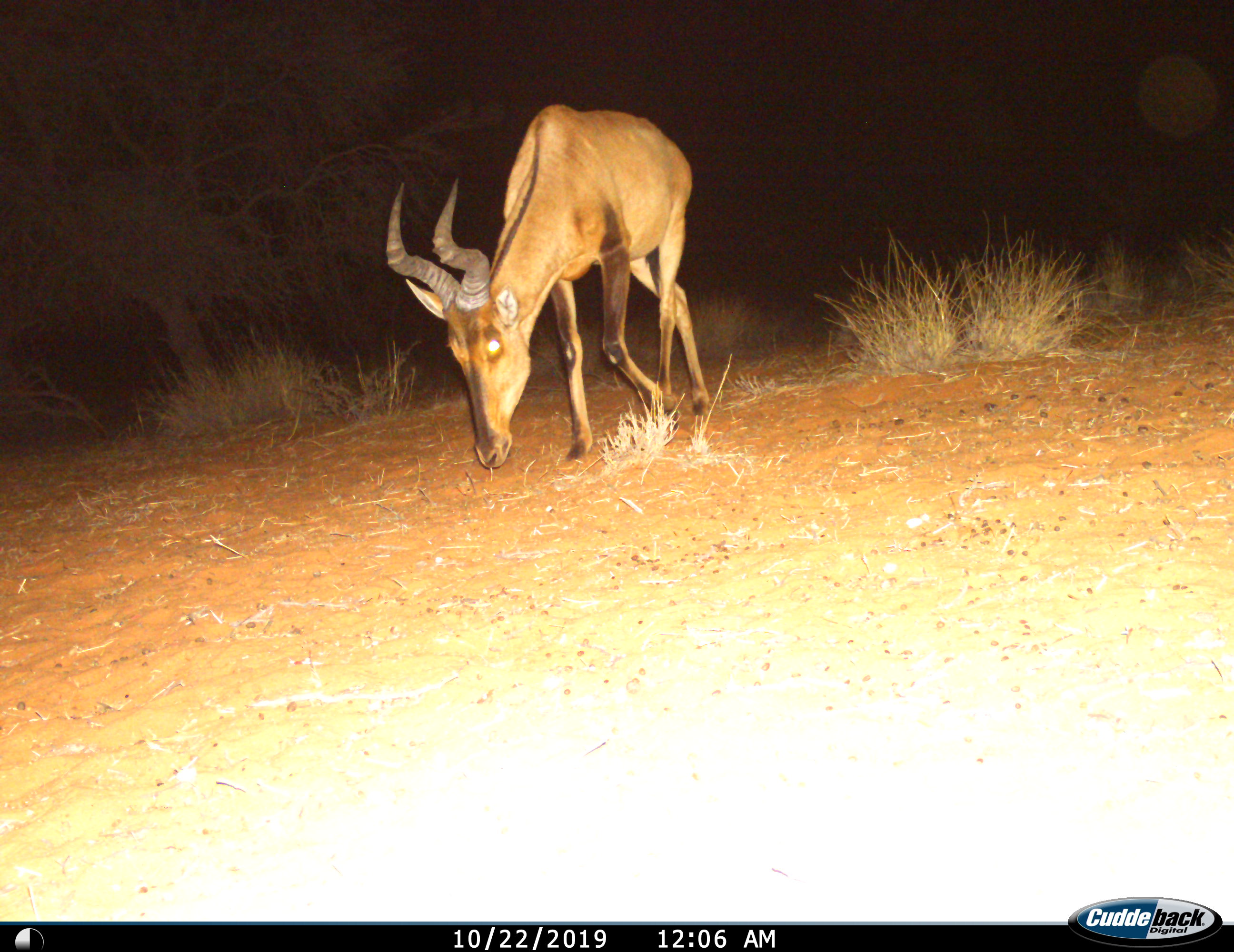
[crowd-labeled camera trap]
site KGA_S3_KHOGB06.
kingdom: Animalia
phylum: Chordata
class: Mammalia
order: Artiodactyla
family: Bovidae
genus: Alcelaphus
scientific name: Alcelaphus buselaphus caama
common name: red hartebeest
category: hartebeestred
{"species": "hartebeestred (red hartebeest) (Alcelaphus buselaphus caama)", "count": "1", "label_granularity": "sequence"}